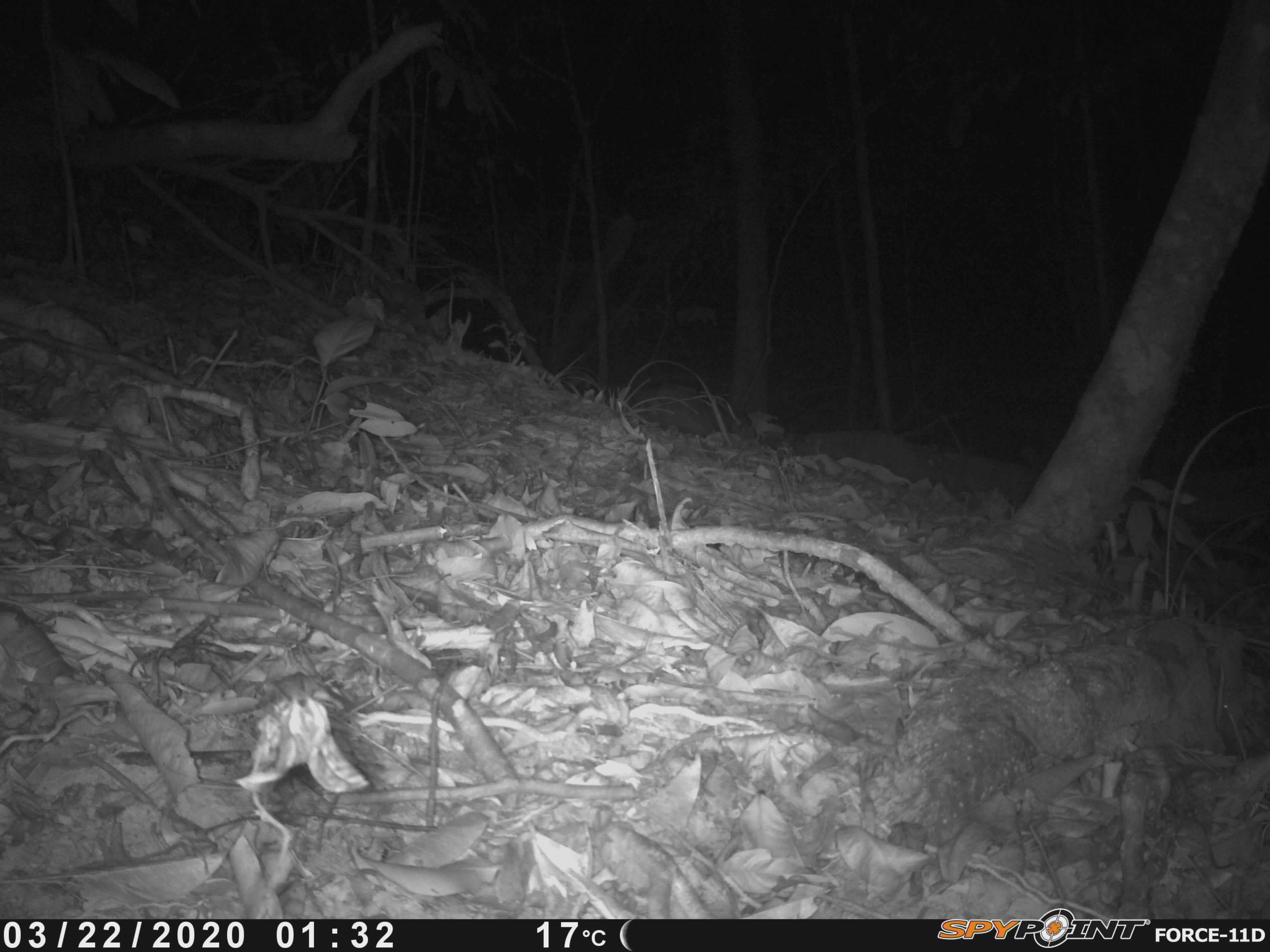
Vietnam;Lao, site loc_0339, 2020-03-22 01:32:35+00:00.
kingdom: Animalia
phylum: Chordata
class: Mammalia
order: Carnivora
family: Mustelidae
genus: Melogale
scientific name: Melogale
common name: ferret badger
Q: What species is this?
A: Ferret badger (Melogale).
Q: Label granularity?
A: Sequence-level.